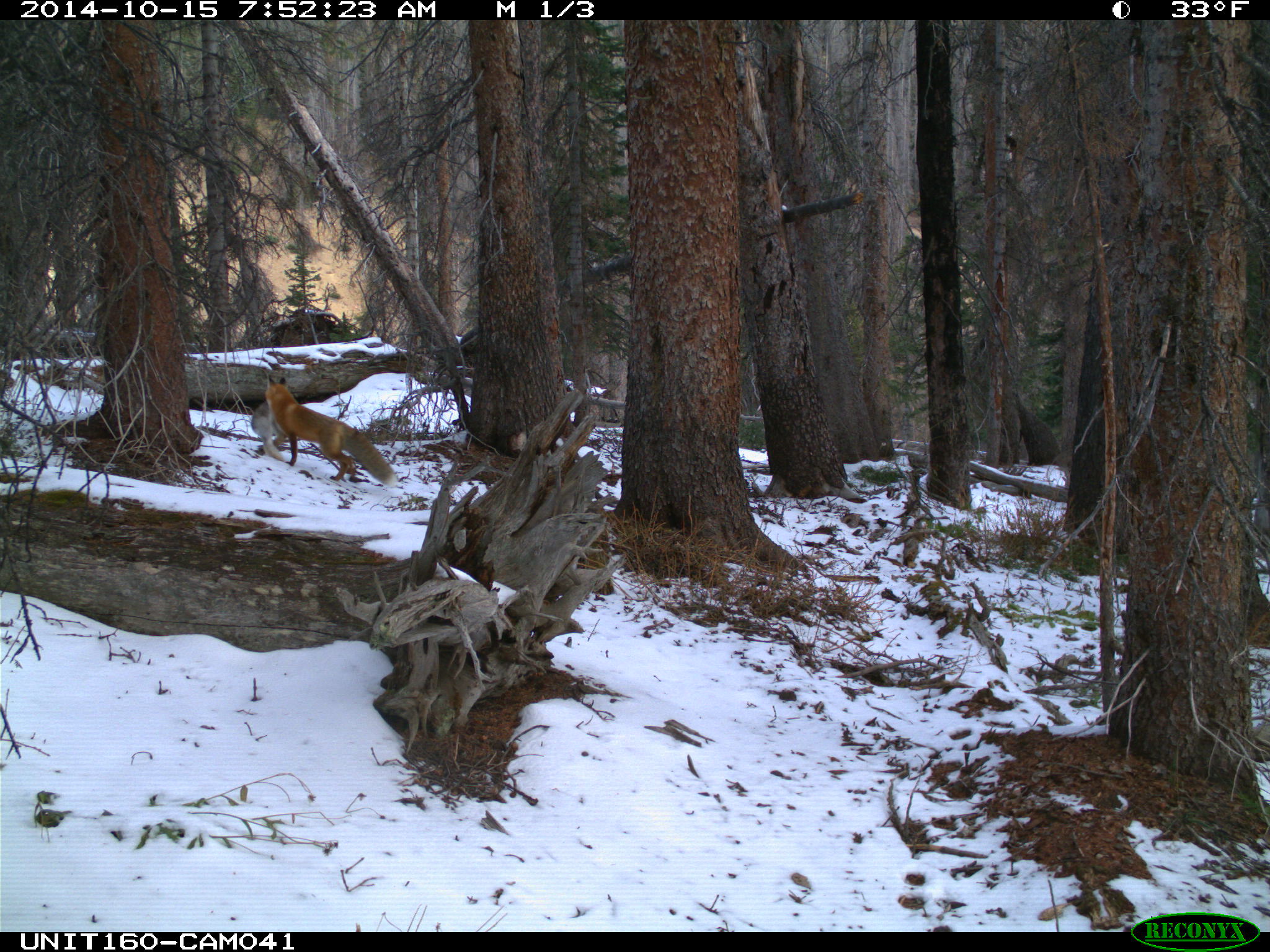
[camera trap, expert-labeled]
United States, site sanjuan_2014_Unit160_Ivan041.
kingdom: Animalia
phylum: Chordata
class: Mammalia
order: Carnivora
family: Canidae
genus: Vulpes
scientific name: Vulpes vulpes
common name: red fox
Vulpes vulpes (red fox).